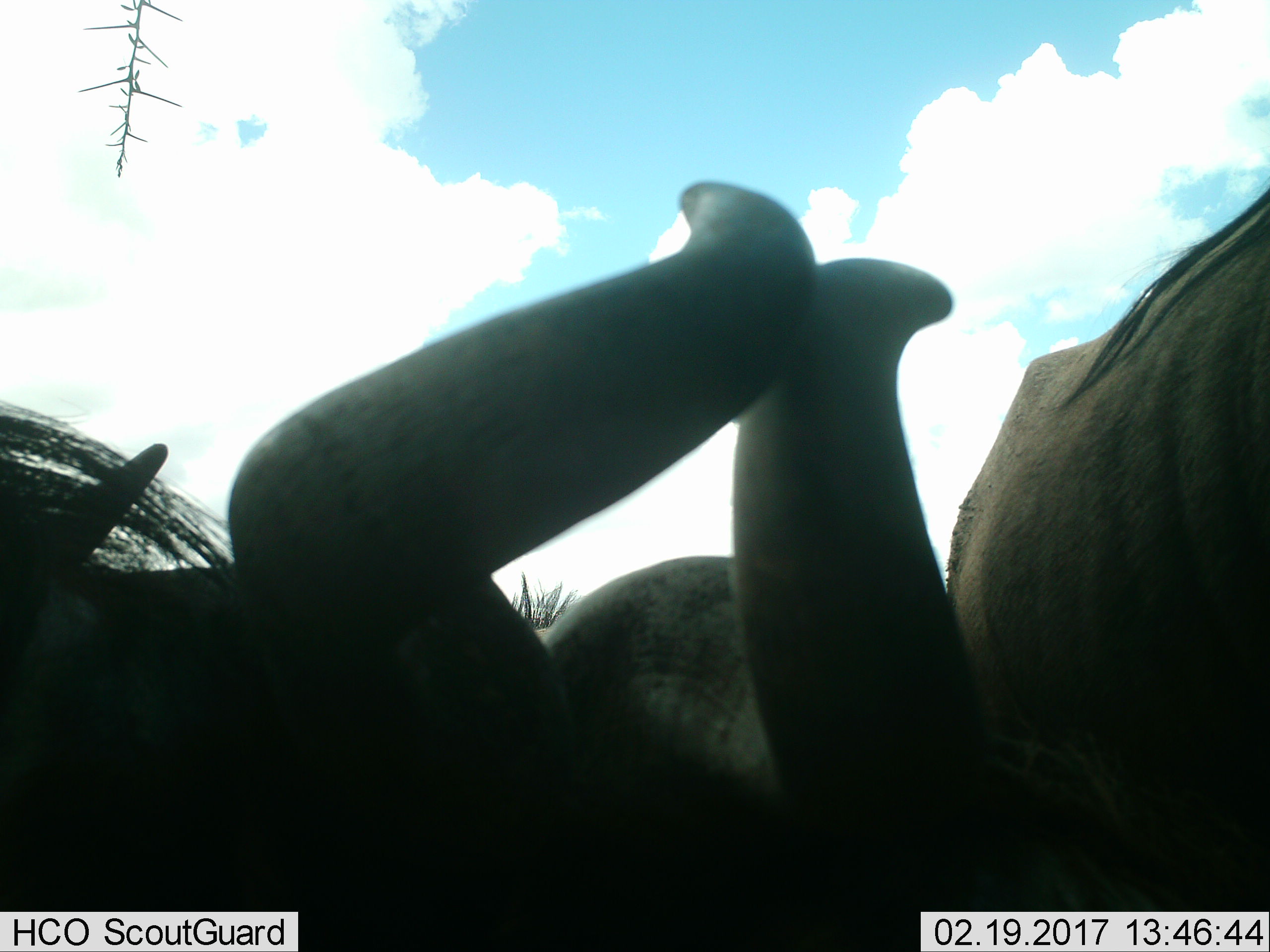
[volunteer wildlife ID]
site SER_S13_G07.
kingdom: Animalia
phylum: Chordata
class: Mammalia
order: Artiodactyla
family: Bovidae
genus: Connochaetes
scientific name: Connochaetes taurinus taurinus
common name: blue wildebeest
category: wildebeestblue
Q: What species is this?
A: Wildebeestblue (blue wildebeest) (Connochaetes taurinus taurinus).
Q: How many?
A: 2.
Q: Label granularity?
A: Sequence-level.